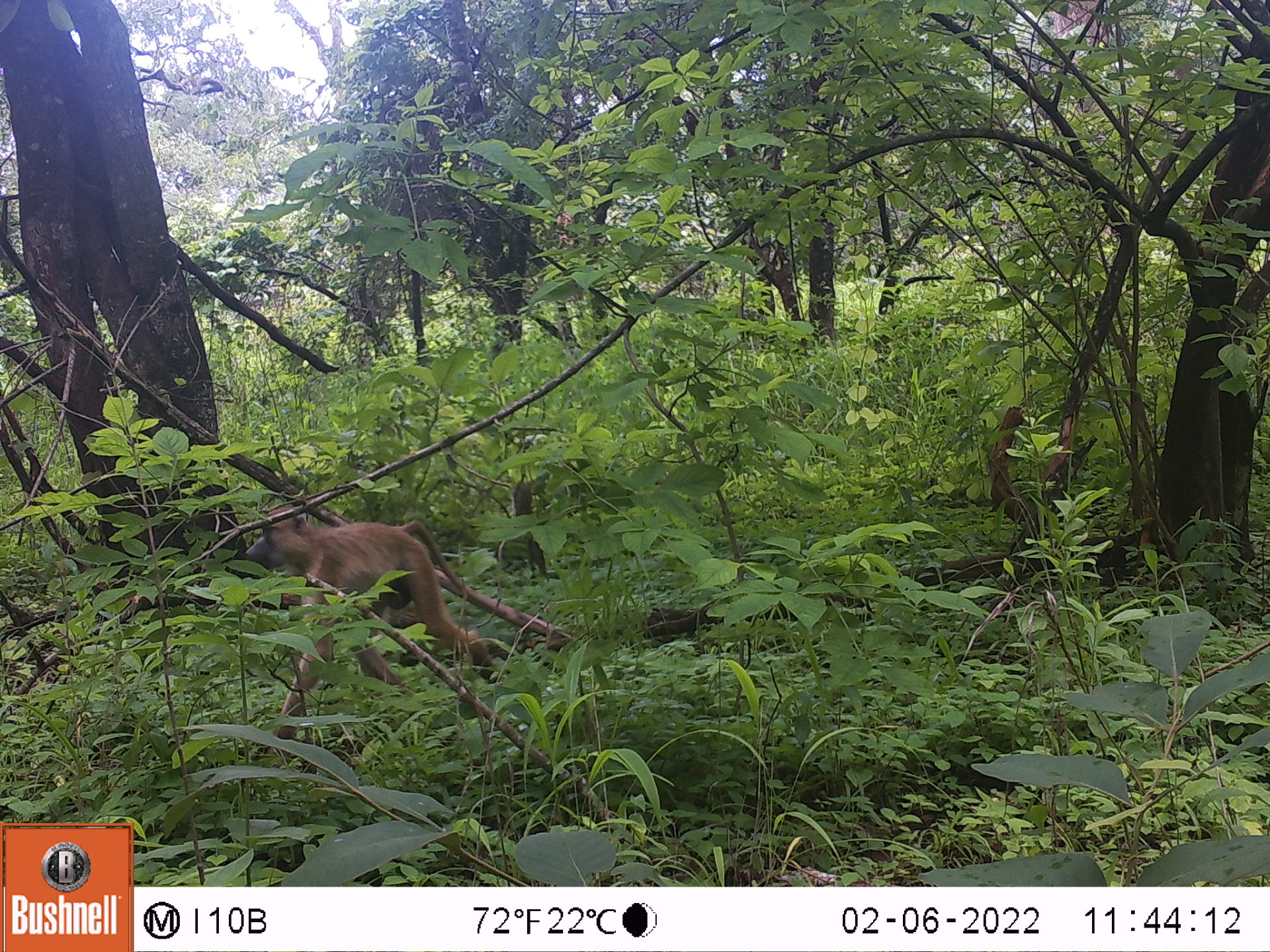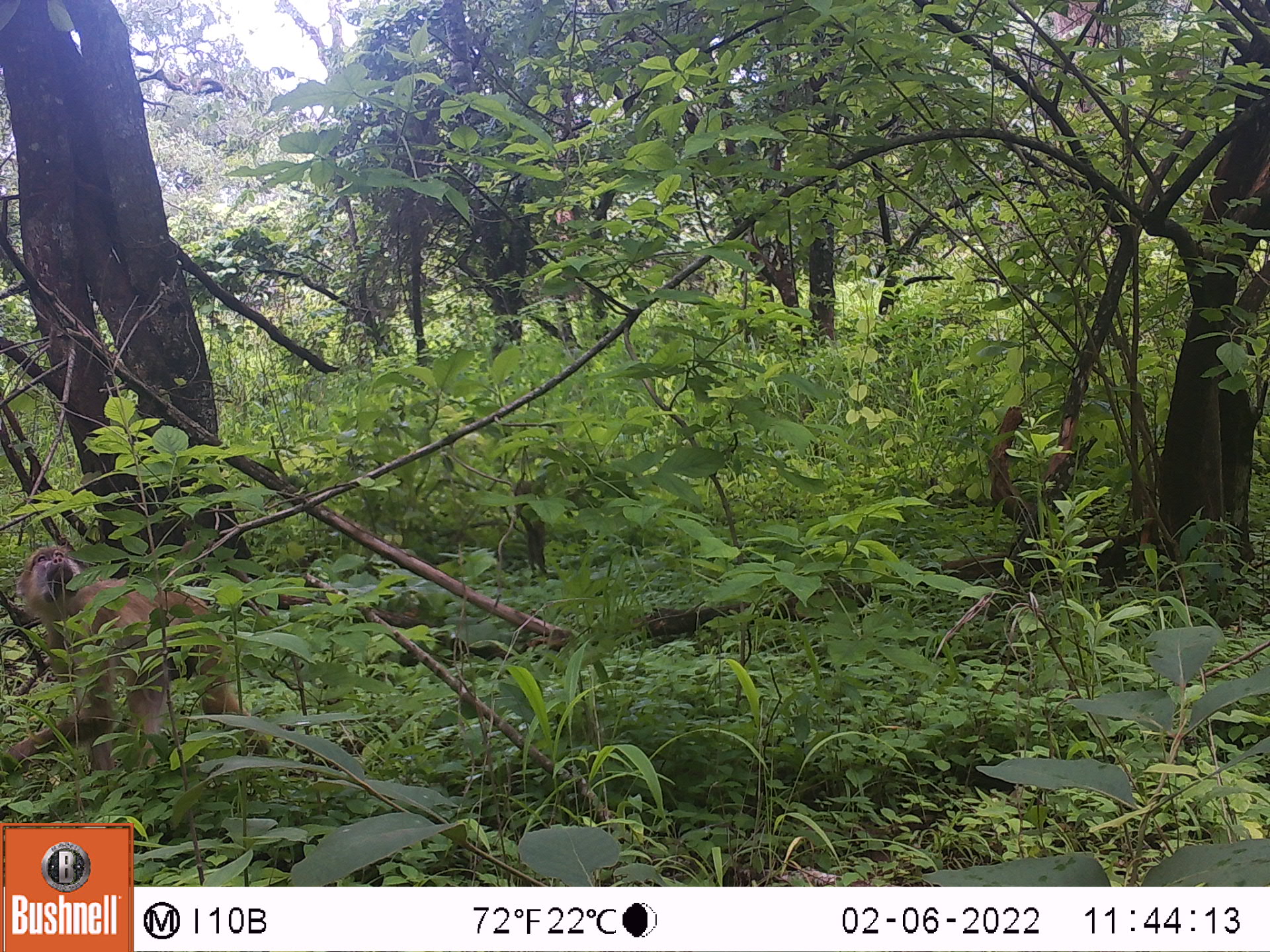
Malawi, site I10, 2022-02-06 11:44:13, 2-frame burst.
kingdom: Animalia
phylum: Chordata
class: Mammalia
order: Primates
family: Cercopithecidae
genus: Papio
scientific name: Papio cynocephalus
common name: yellow baboon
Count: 1.